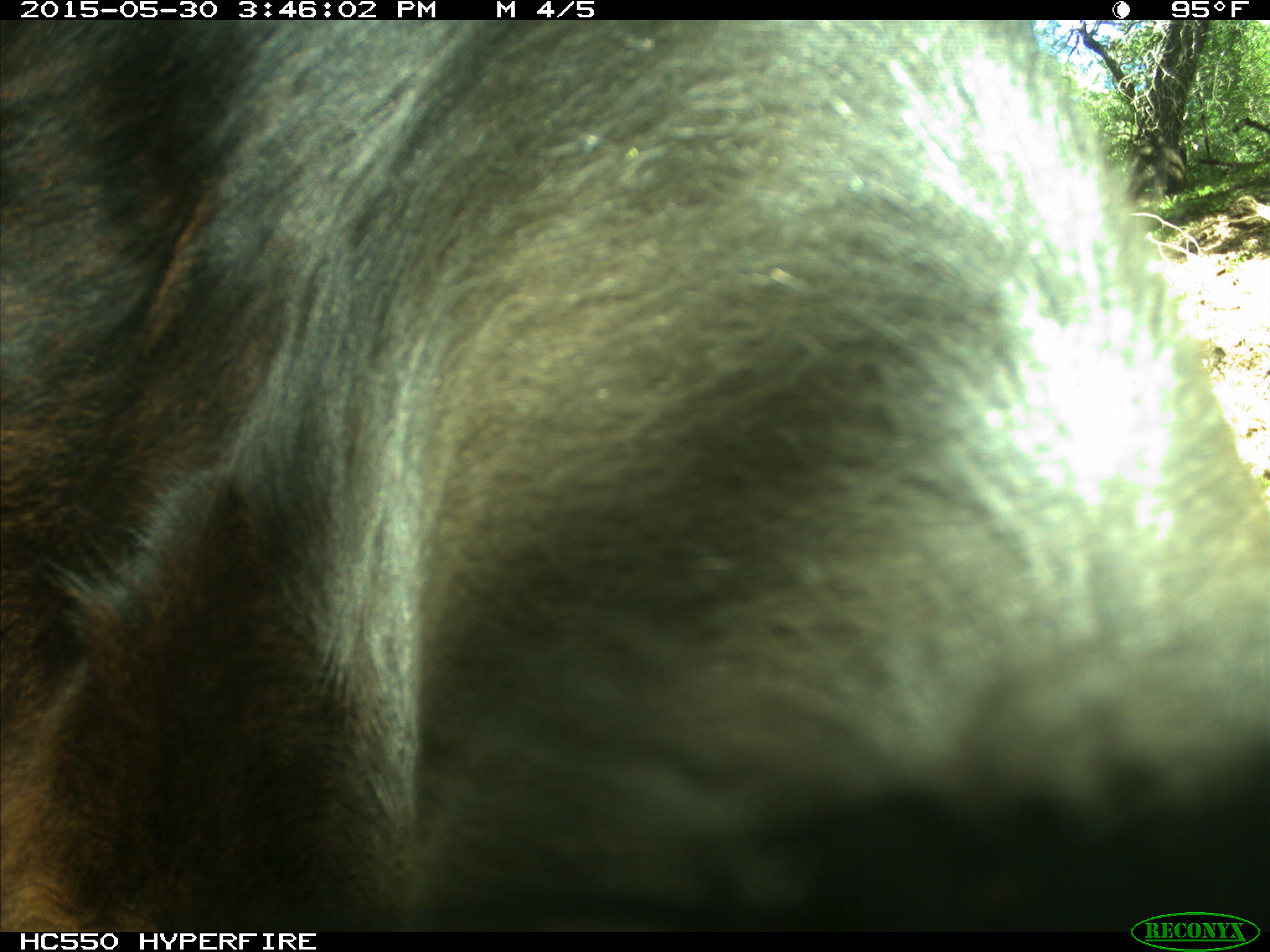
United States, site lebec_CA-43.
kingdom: Animalia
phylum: Chordata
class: Mammalia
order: Artiodactyla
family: Bovidae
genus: Bos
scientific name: Bos taurus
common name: domestic cow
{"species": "Bos taurus (domestic cow)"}